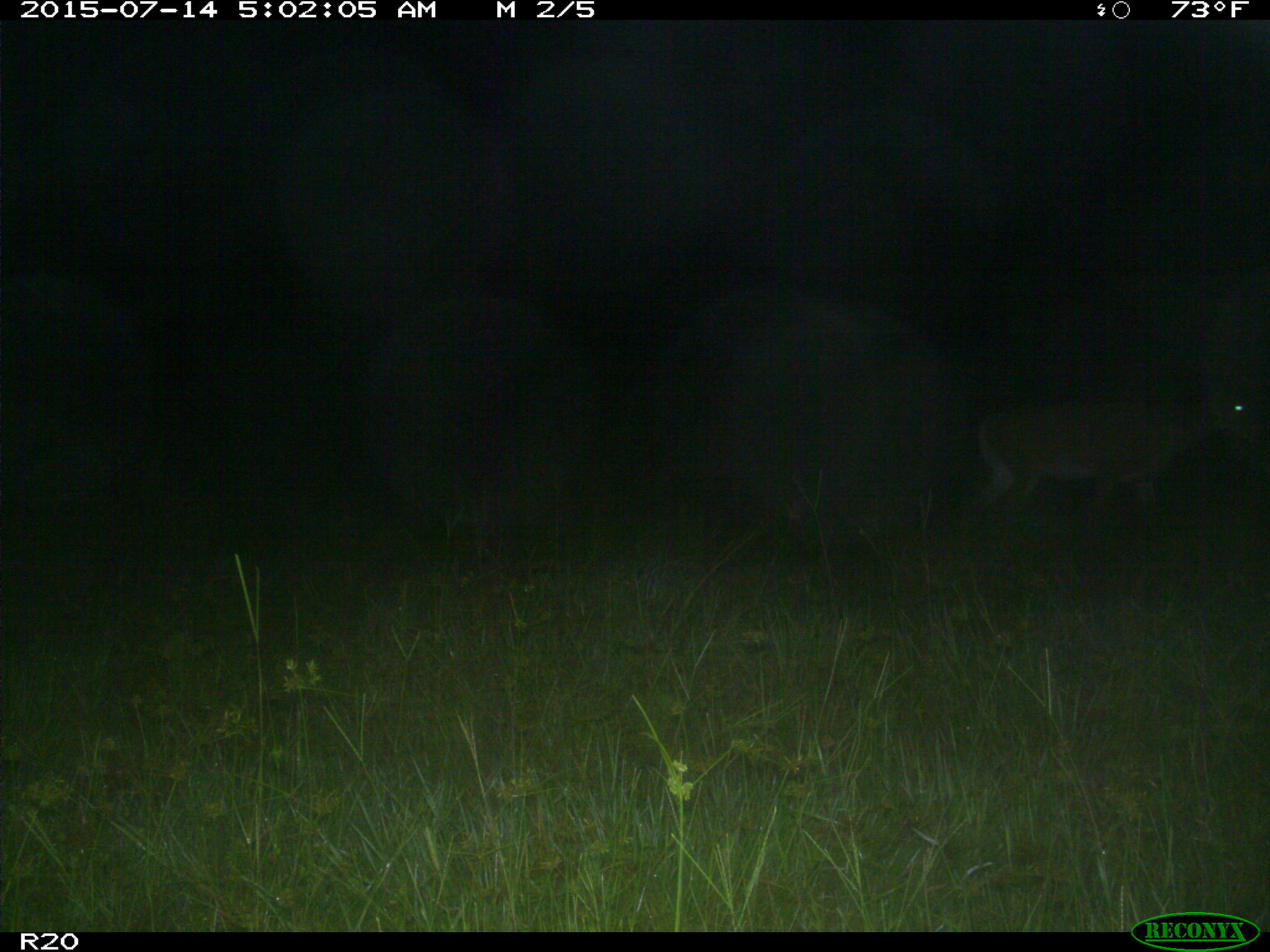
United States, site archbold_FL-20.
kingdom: Animalia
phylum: Chordata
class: Mammalia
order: Artiodactyla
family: Cervidae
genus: Odocoileus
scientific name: Odocoileus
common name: deer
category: unidentified deer